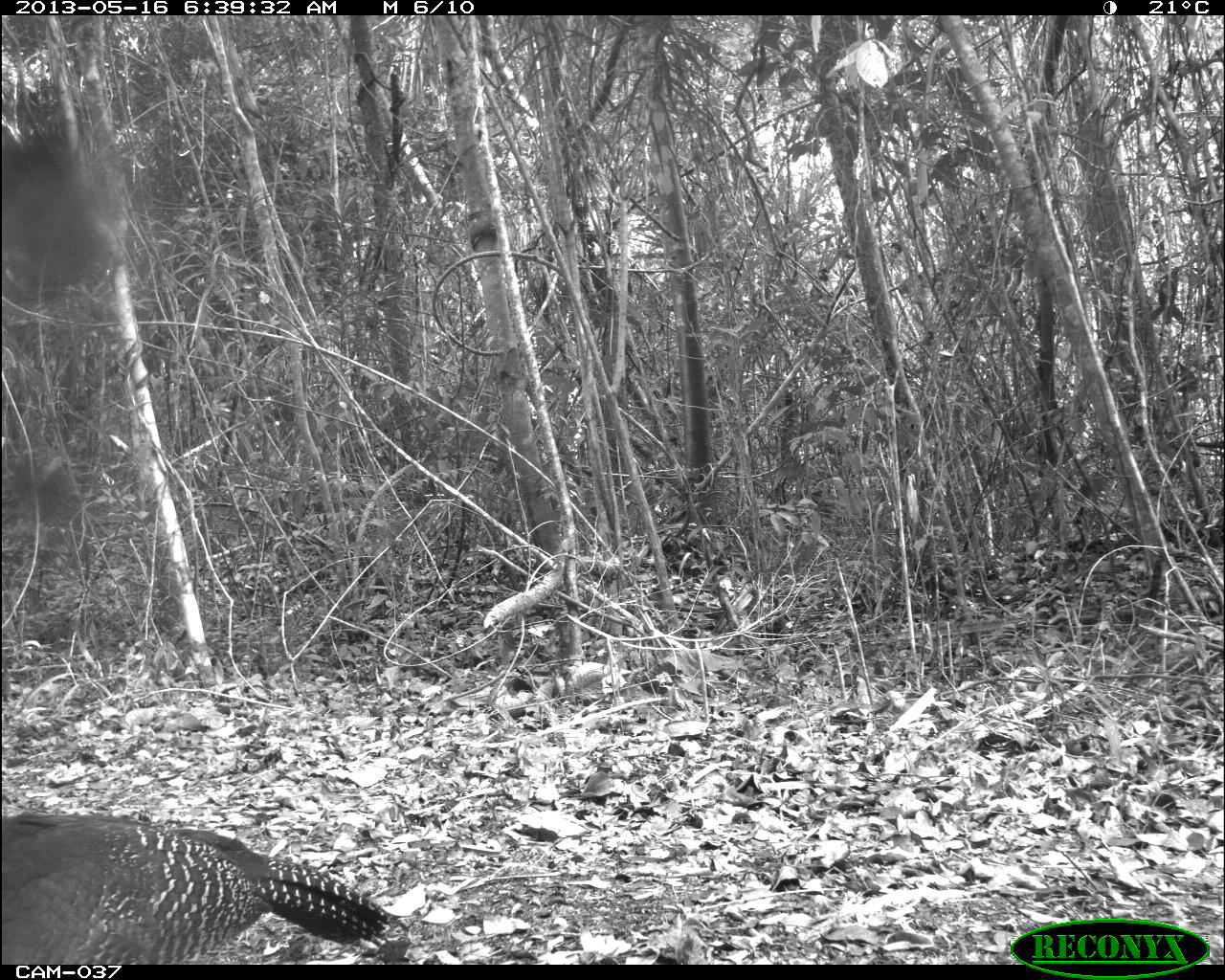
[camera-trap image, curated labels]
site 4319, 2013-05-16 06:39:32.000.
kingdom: Animalia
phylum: Chordata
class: Aves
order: Galliformes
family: Cracidae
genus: Crax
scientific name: Crax rubra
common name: great curassow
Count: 2.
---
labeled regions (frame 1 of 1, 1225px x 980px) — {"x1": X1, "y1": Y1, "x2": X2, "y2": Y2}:
crax rubra: {"x1": 0, "y1": 807, "x2": 408, "y2": 963}